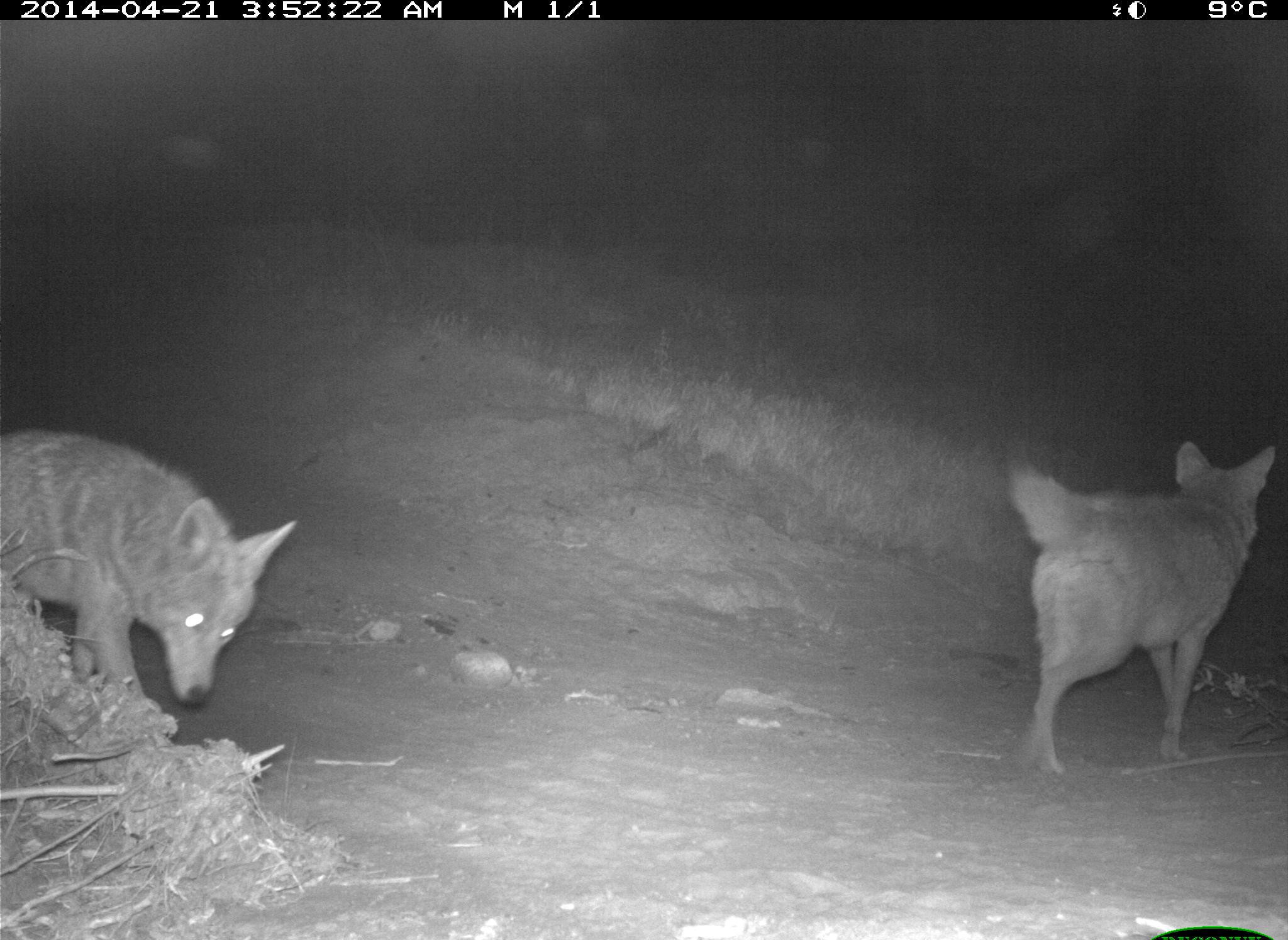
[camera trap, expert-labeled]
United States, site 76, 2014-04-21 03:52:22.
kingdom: Animalia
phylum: Chordata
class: Mammalia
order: Carnivora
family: Canidae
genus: Canis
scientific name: Canis latrans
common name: coyote